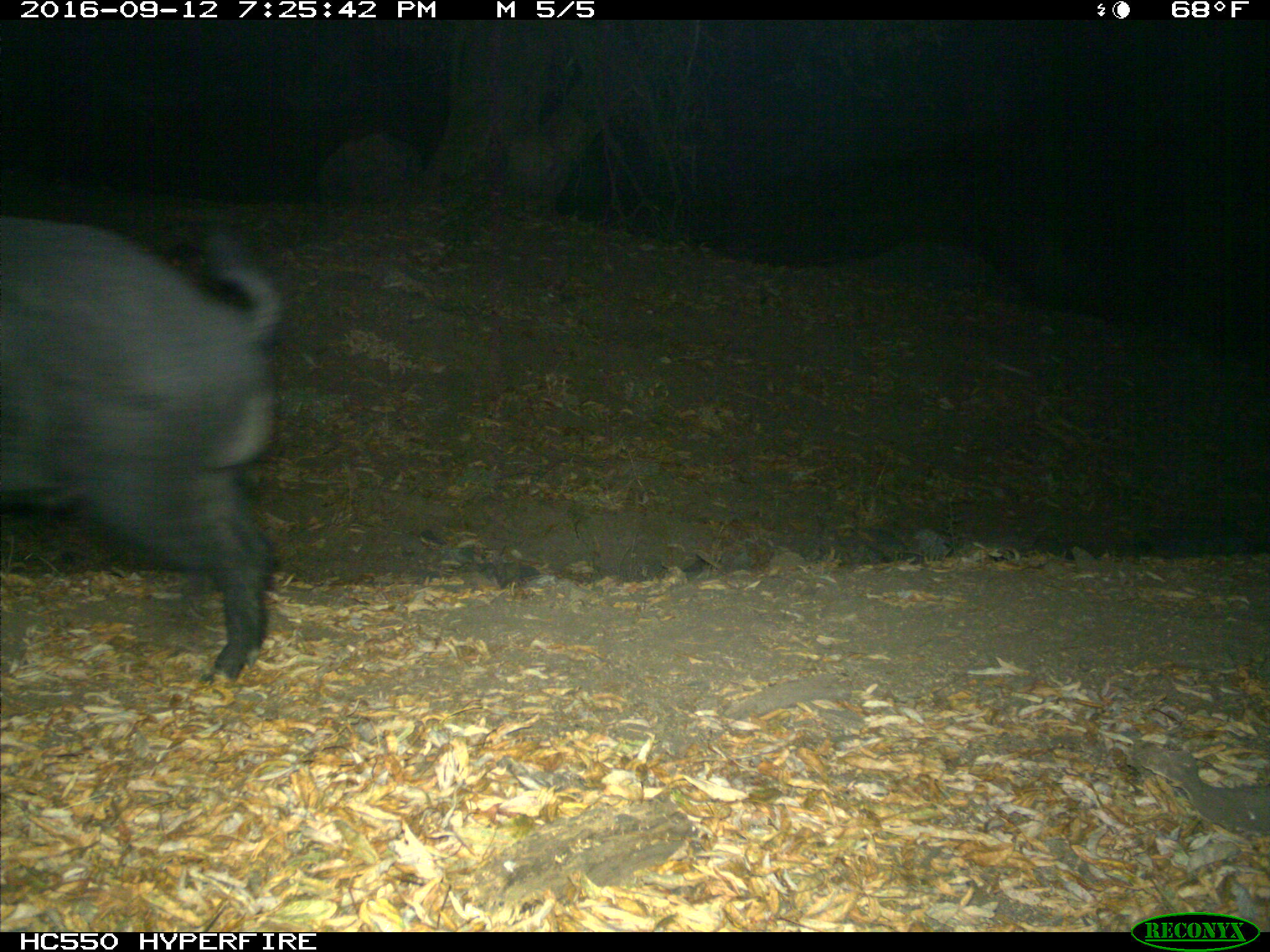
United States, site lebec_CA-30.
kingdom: Animalia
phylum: Chordata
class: Mammalia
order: Artiodactyla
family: Suidae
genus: Sus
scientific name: Sus scrofa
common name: wild boar